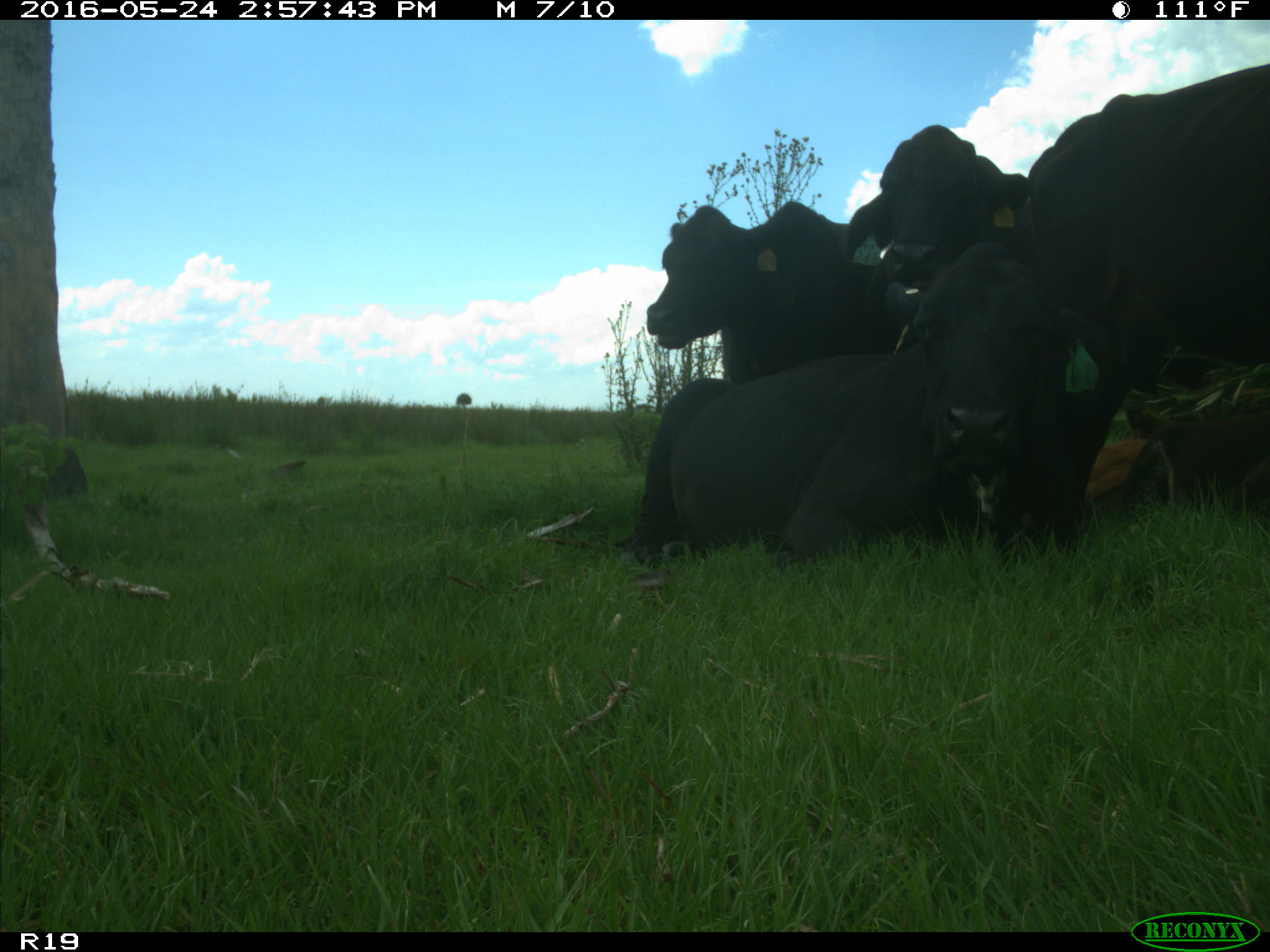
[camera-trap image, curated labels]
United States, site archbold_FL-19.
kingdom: Animalia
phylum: Chordata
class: Mammalia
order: Artiodactyla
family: Bovidae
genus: Bos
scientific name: Bos taurus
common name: domestic cow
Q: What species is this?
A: Bos taurus (domestic cow).